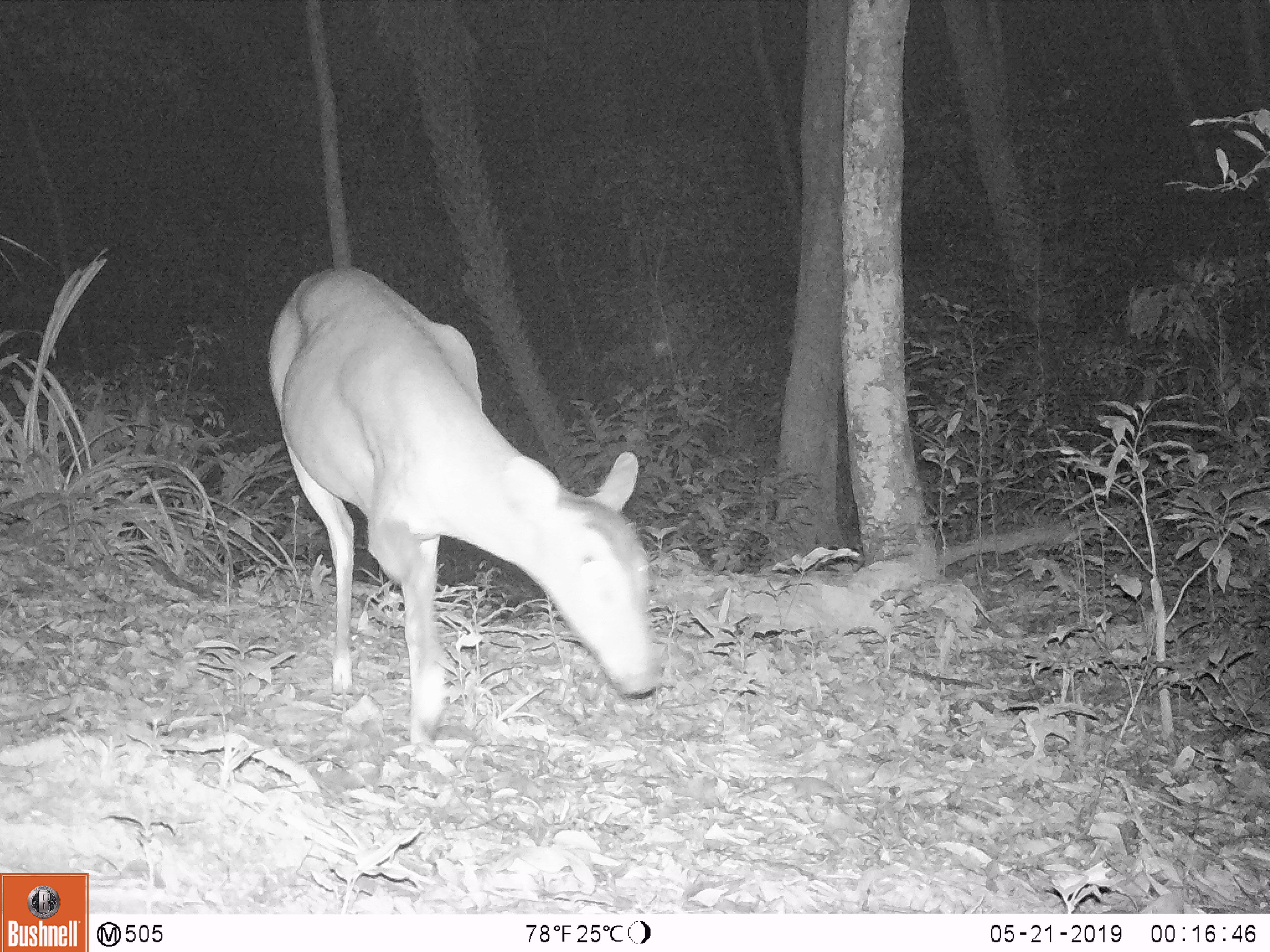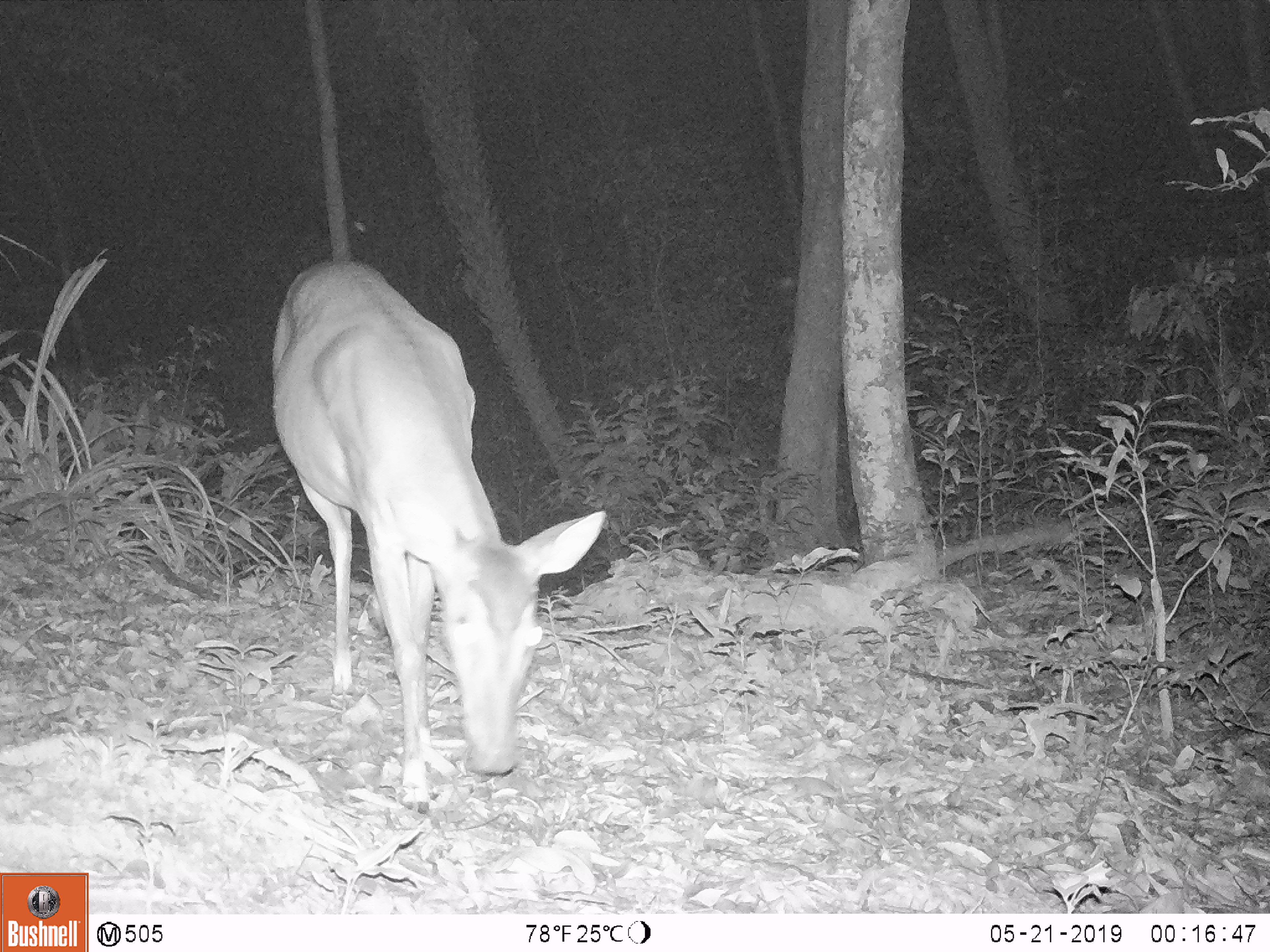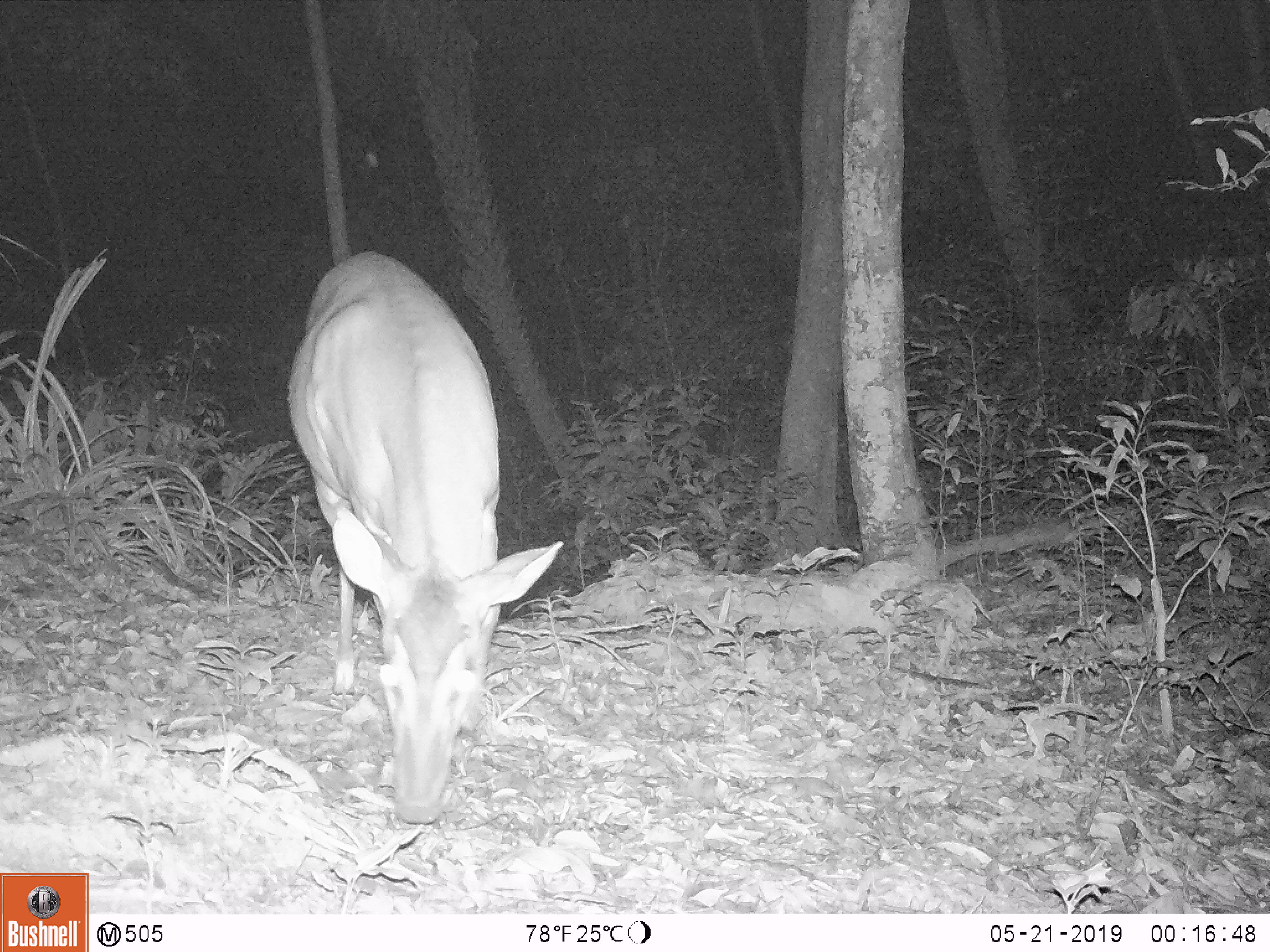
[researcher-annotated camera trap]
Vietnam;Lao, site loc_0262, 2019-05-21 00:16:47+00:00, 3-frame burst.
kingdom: Animalia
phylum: Chordata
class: Mammalia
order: Artiodactyla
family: Cervidae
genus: Muntiacus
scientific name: Muntiacus vuquangensis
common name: large-antlered muntjac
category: large antlered muntjac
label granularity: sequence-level